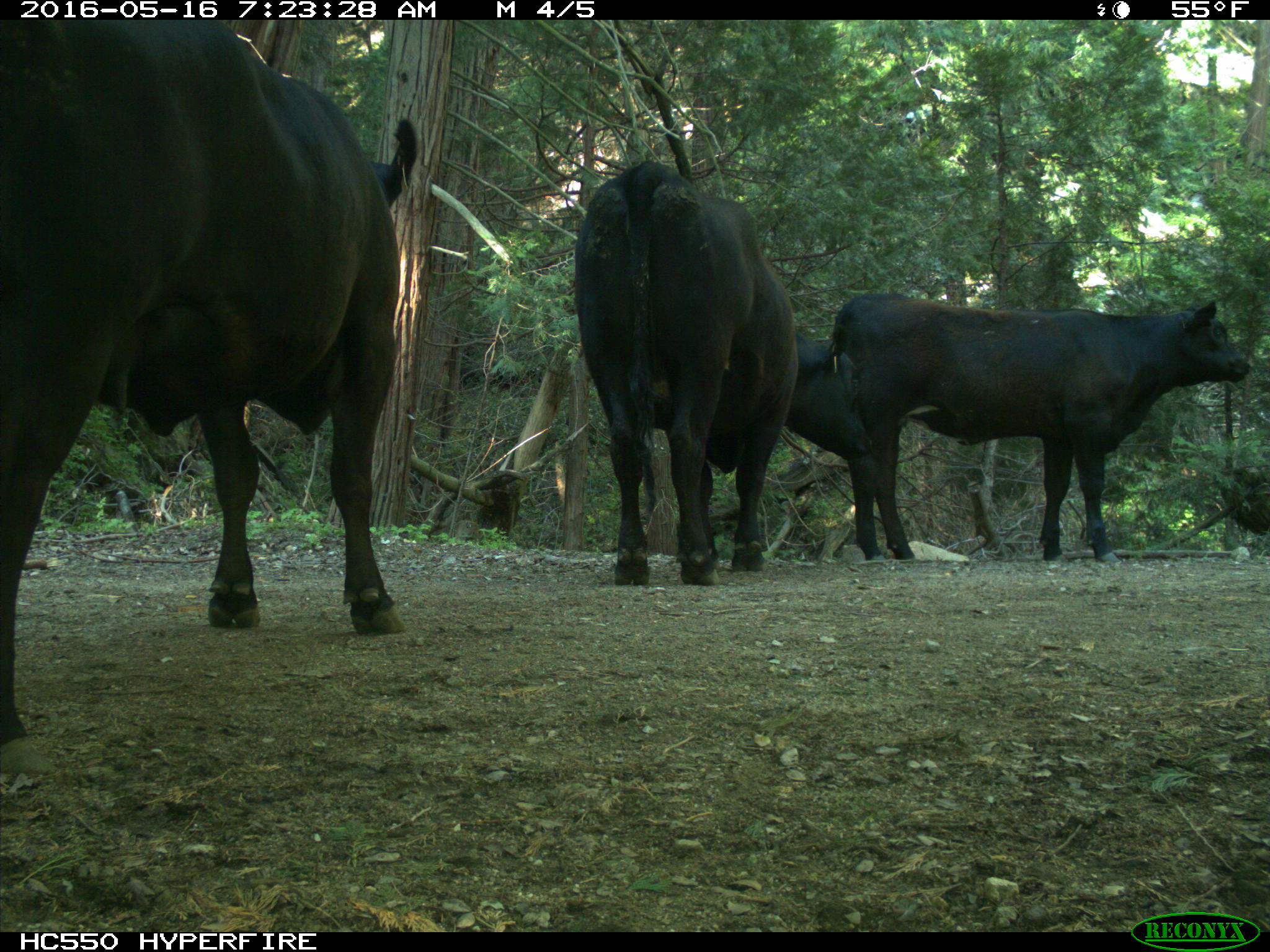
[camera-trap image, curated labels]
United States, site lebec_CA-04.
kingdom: Animalia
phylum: Chordata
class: Mammalia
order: Artiodactyla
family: Bovidae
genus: Bos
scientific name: Bos taurus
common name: domestic cow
Bos taurus (domestic cow).